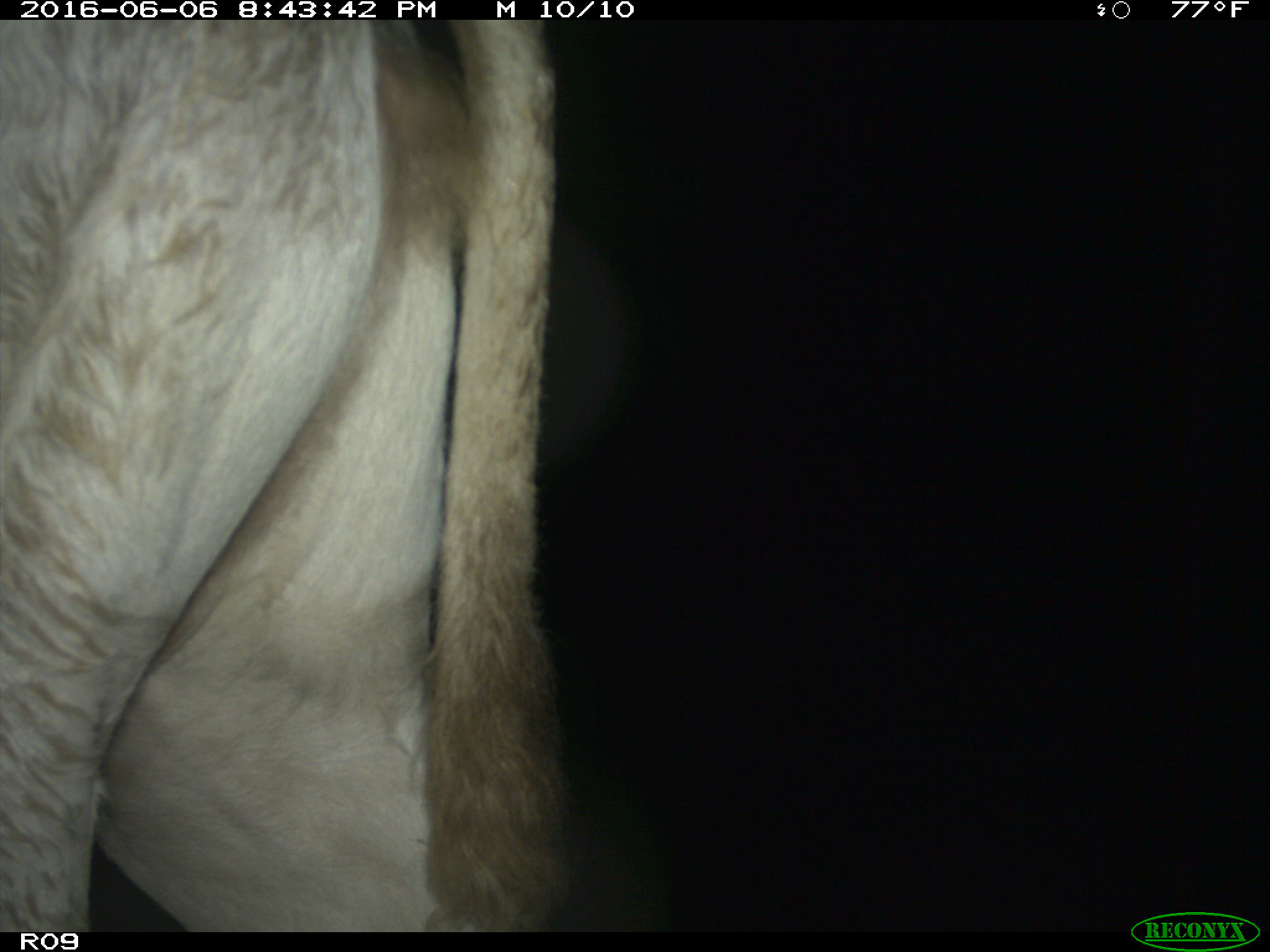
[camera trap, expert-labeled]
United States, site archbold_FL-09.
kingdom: Animalia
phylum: Chordata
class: Mammalia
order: Artiodactyla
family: Bovidae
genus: Bos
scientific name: Bos taurus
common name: domestic cow